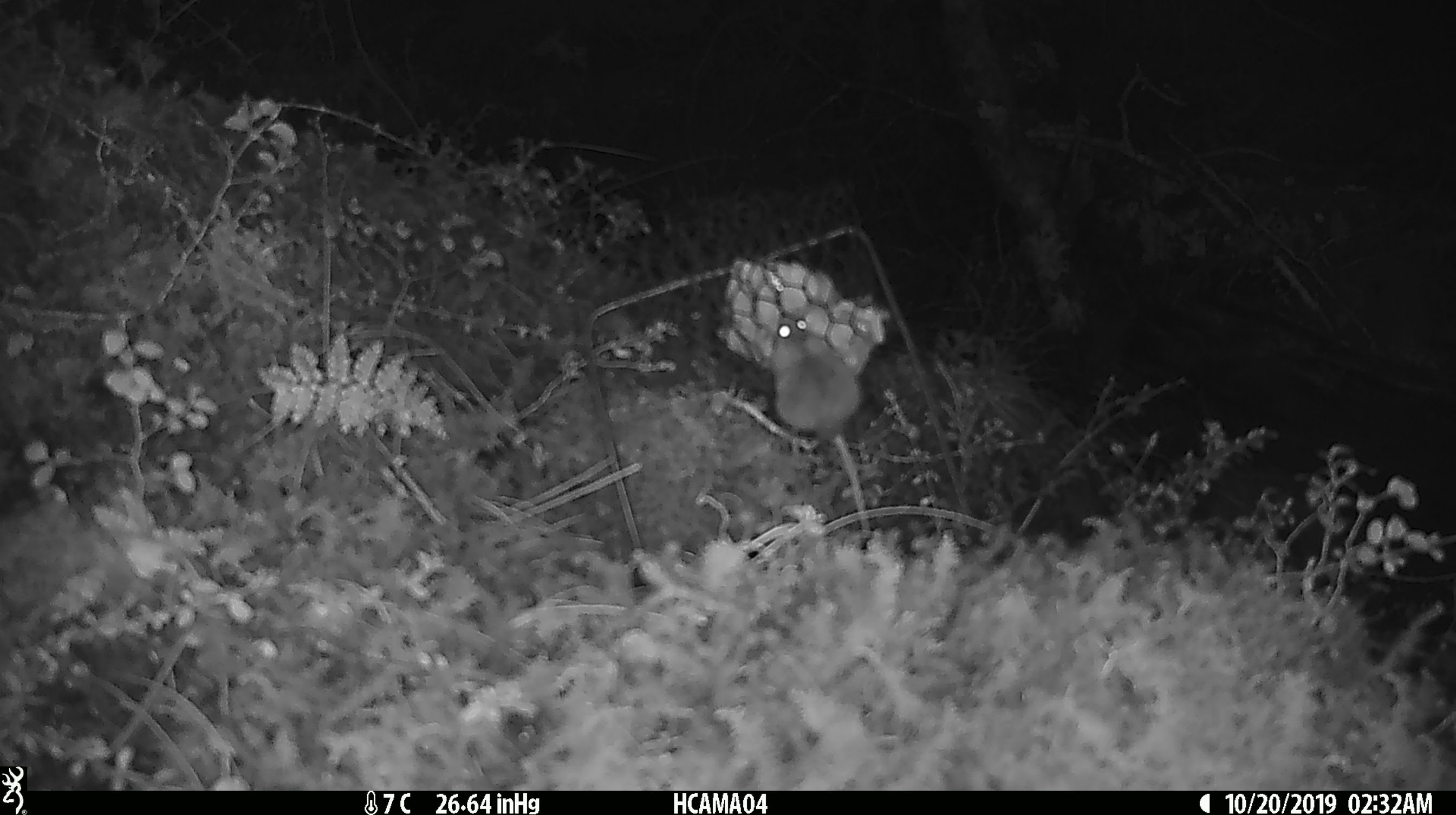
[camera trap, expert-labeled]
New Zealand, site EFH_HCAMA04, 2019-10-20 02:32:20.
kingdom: Animalia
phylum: Chordata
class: Mammalia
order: Rodentia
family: Muridae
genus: Mus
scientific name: Mus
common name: mouse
Mouse (Mus).